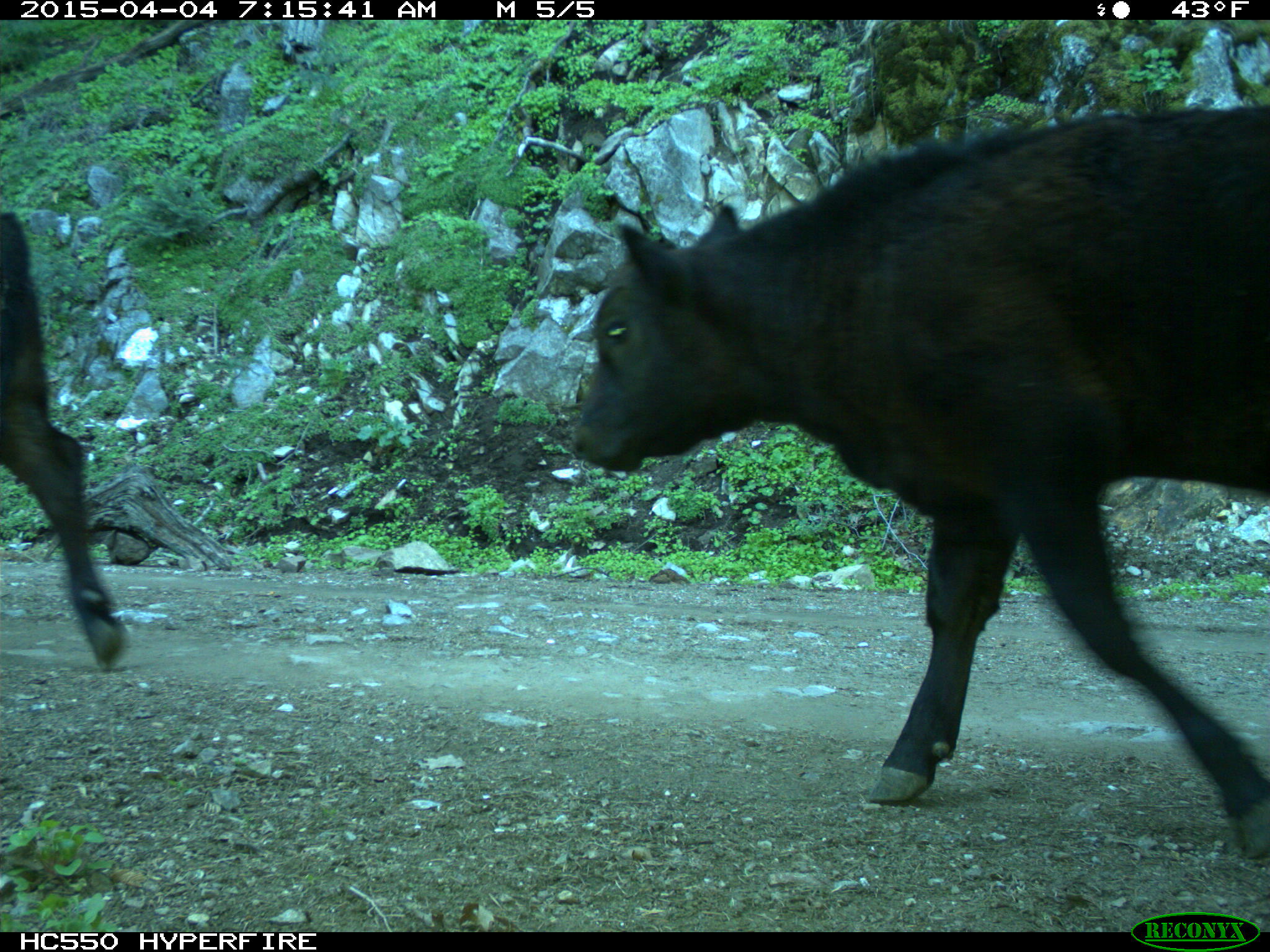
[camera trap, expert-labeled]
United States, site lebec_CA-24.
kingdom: Animalia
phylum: Chordata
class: Mammalia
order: Artiodactyla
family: Bovidae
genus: Bos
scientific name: Bos taurus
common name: domestic cow